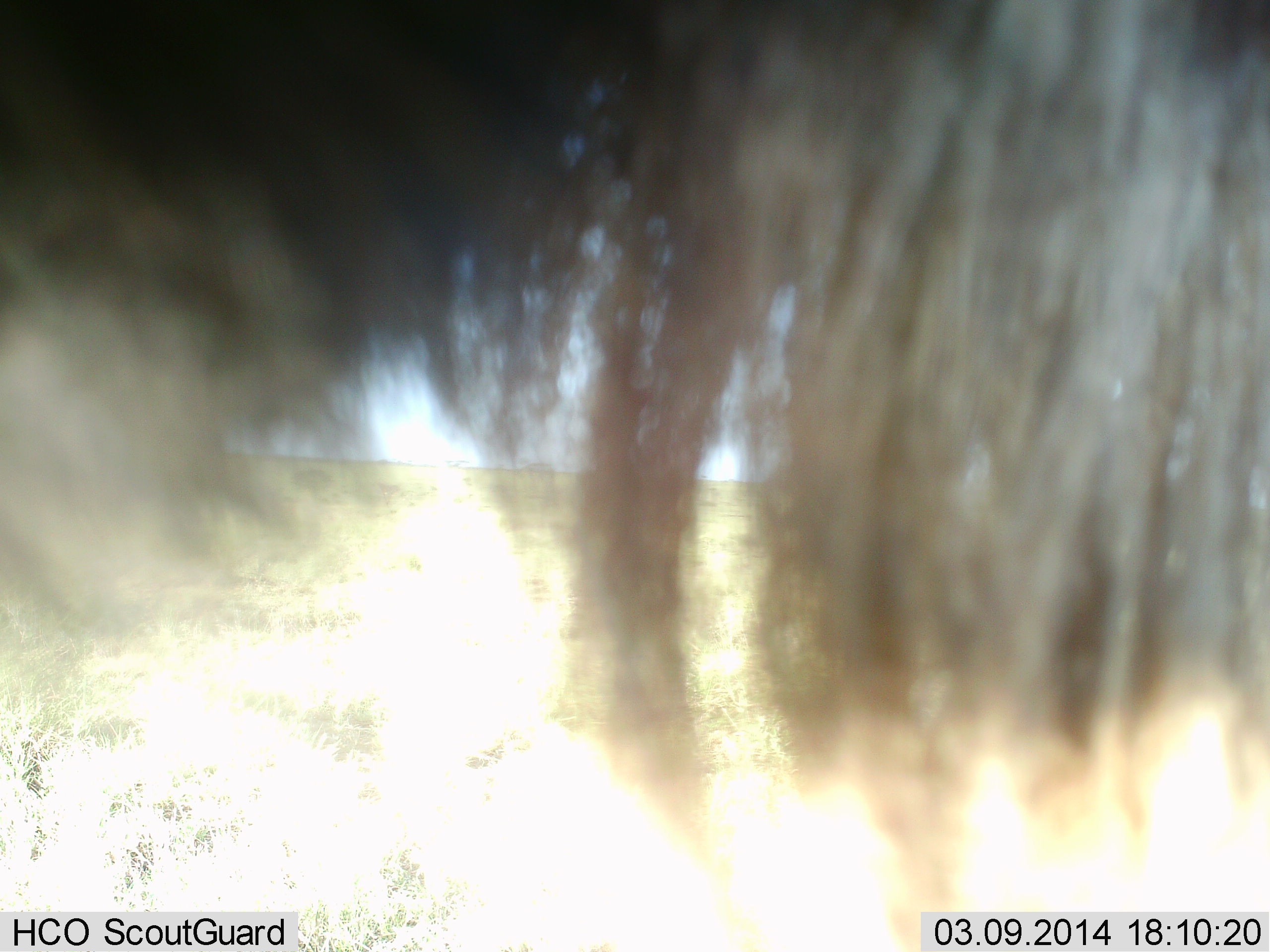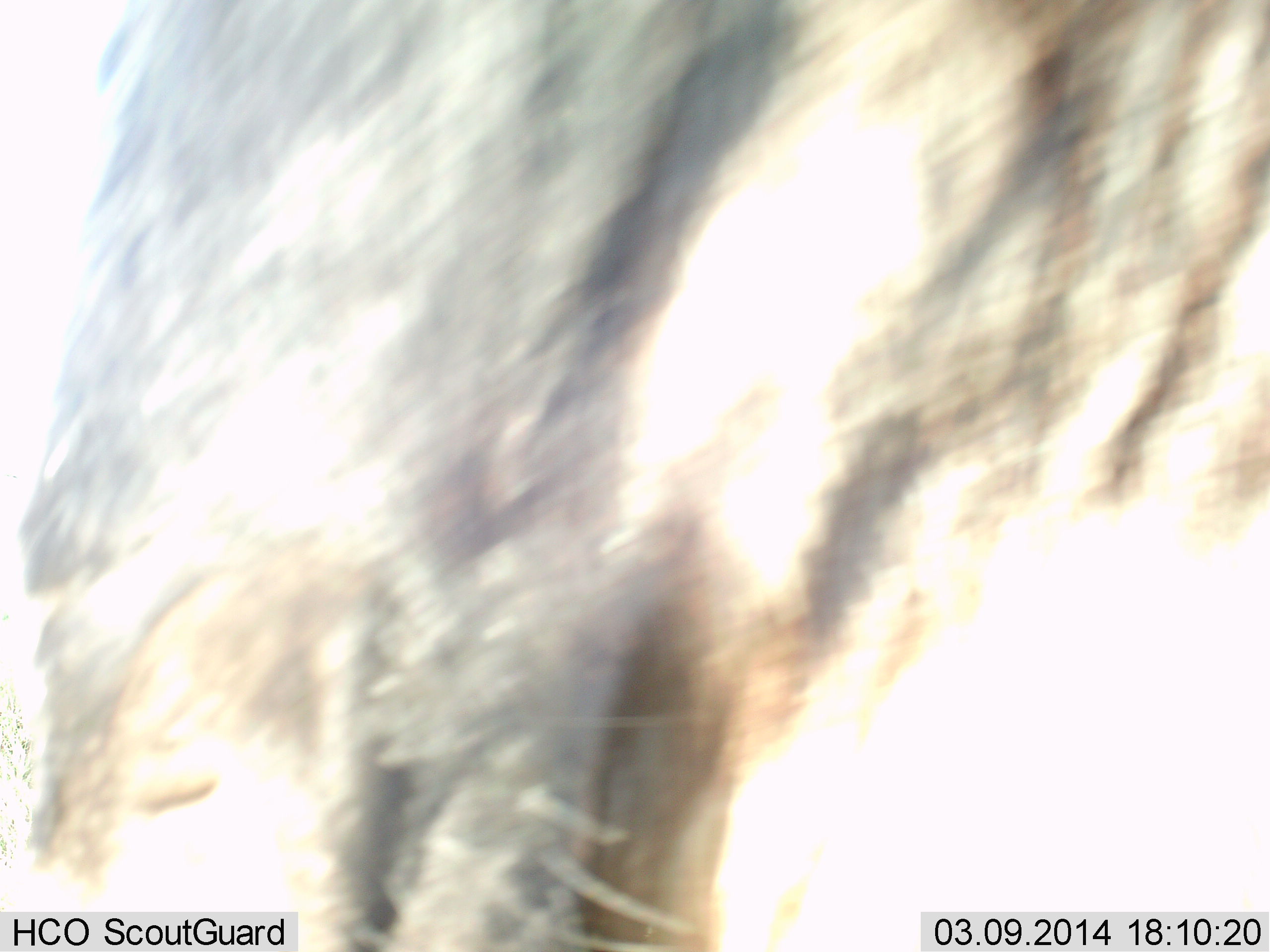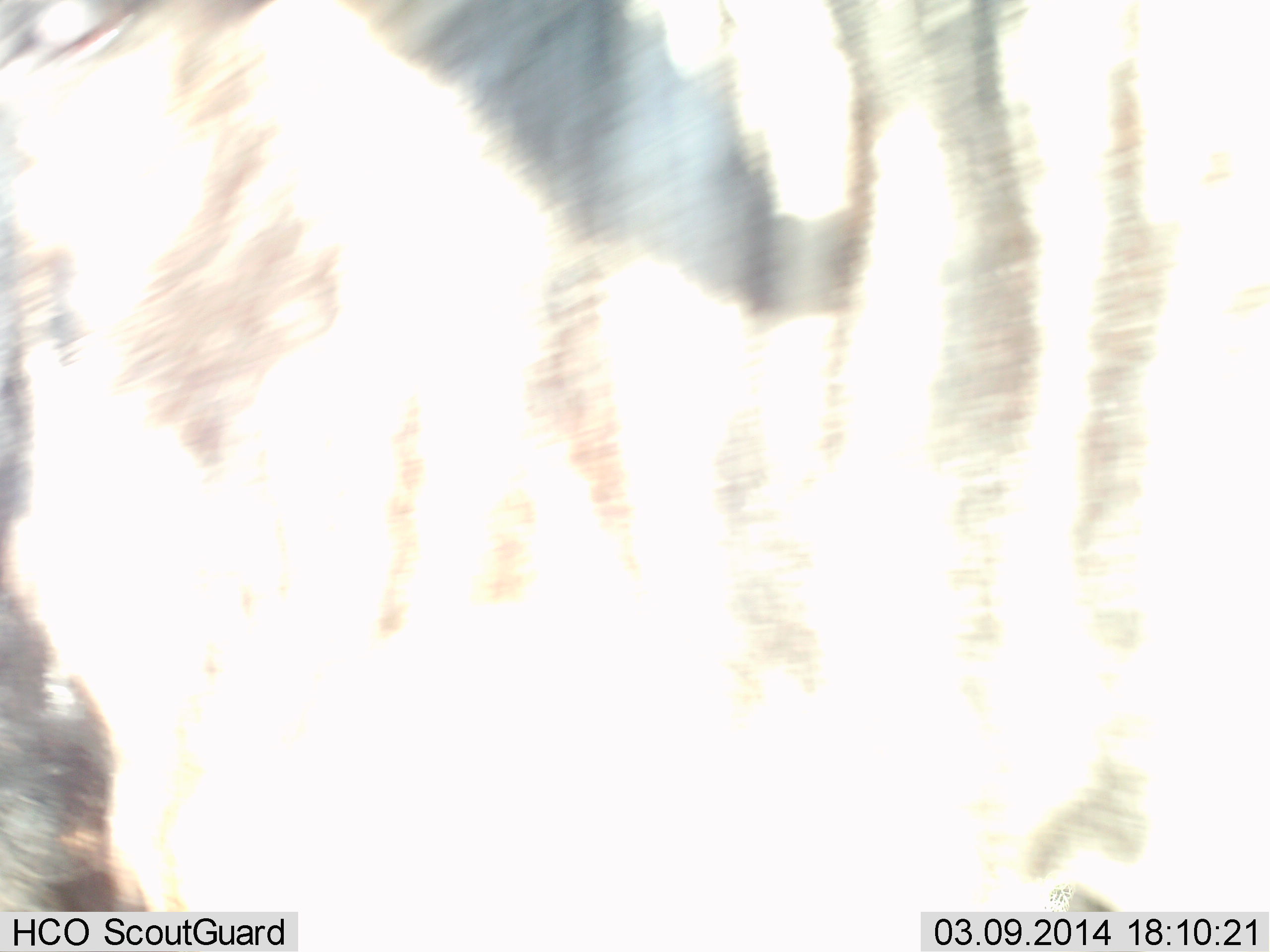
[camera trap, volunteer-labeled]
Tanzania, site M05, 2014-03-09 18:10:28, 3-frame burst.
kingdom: Animalia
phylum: Chordata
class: Mammalia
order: Artiodactyla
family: Bovidae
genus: Connochaetes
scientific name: Connochaetes taurinus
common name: blue wildebeest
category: wildebeest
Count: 1.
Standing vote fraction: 50%.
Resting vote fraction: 0%.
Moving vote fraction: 40%.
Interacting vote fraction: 10%.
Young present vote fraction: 0%.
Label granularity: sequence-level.